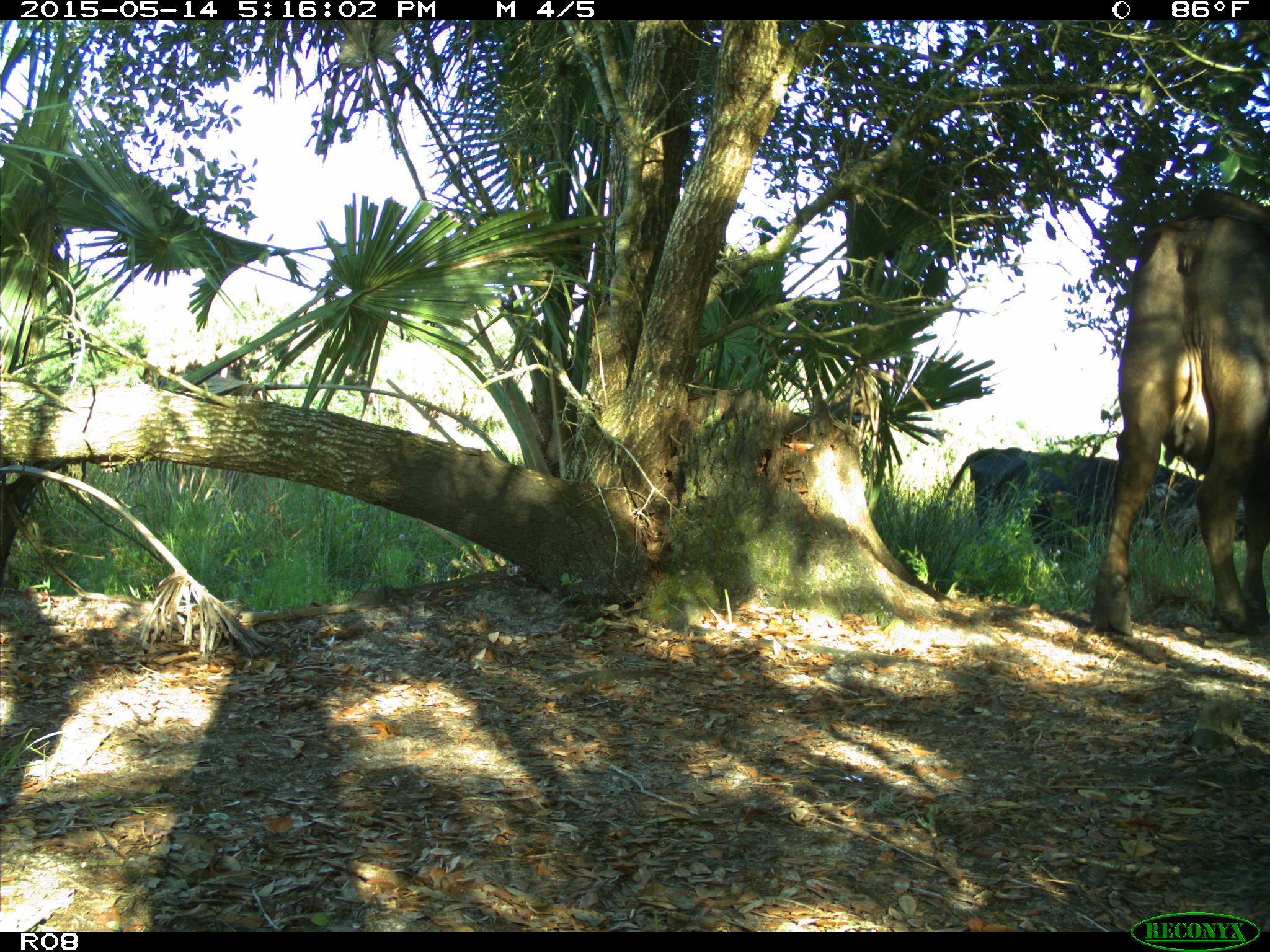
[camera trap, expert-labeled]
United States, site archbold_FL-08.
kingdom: Animalia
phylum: Chordata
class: Mammalia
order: Artiodactyla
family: Bovidae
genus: Bos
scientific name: Bos taurus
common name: domestic cow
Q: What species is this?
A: Bos taurus (domestic cow).